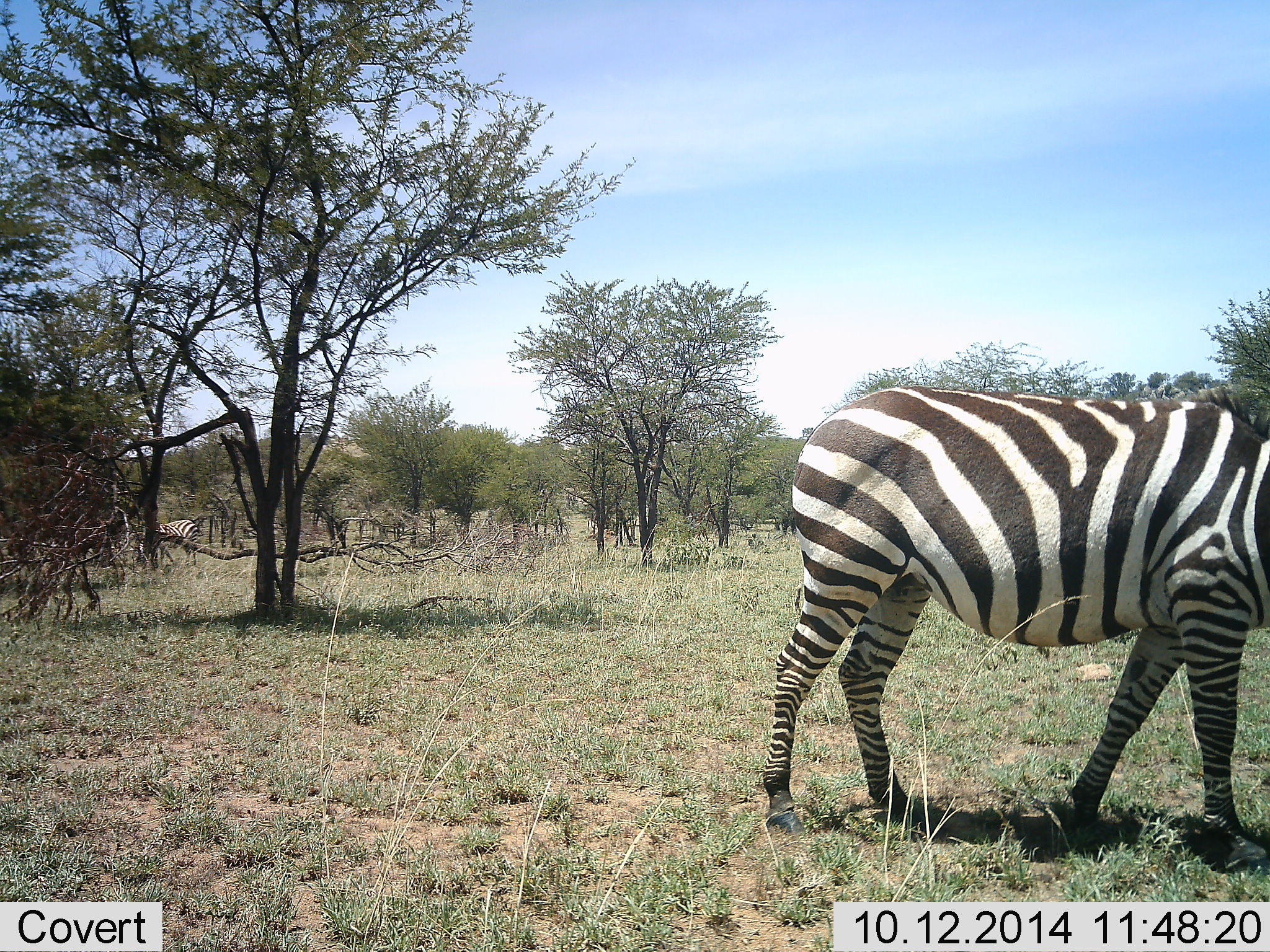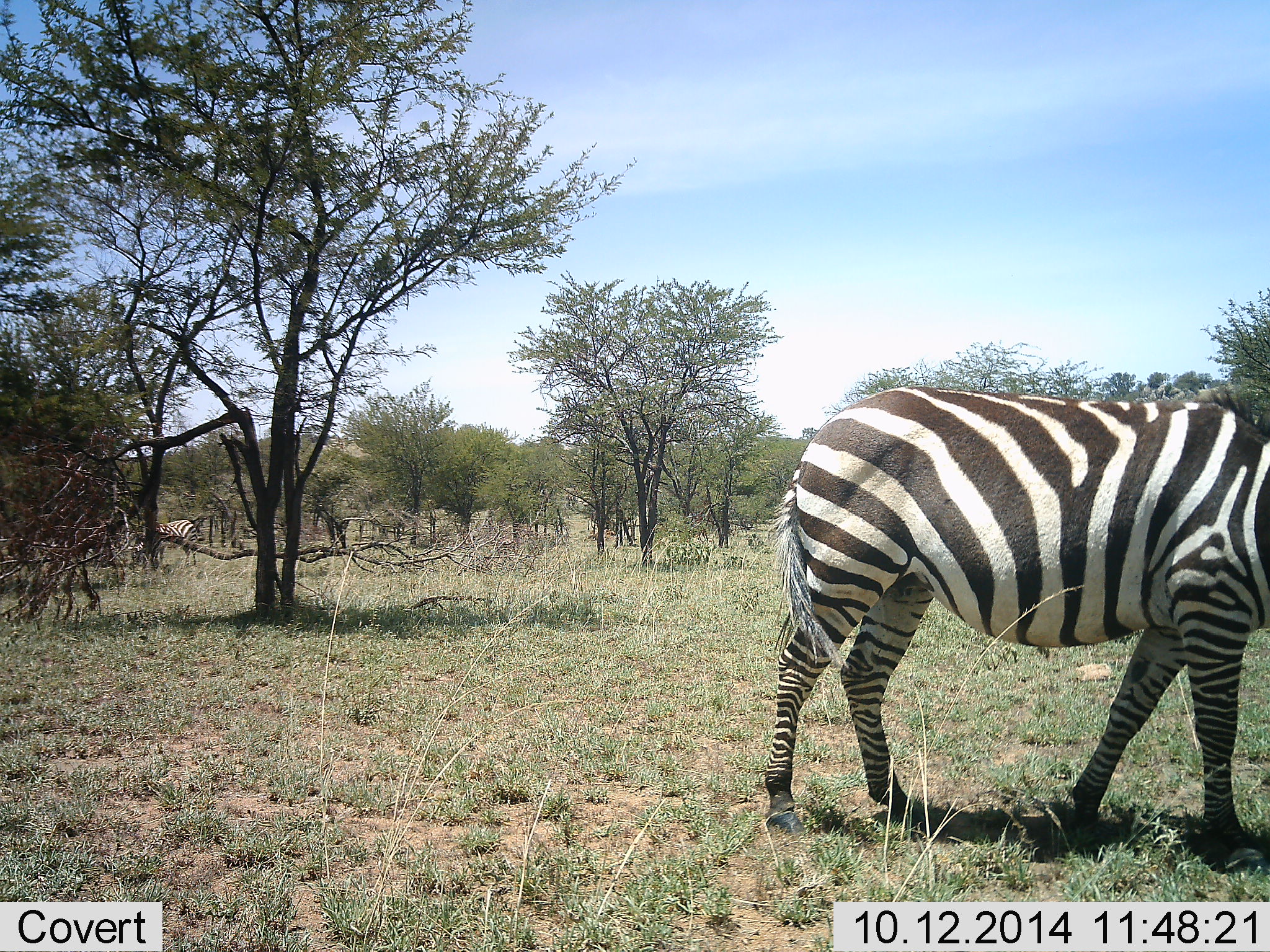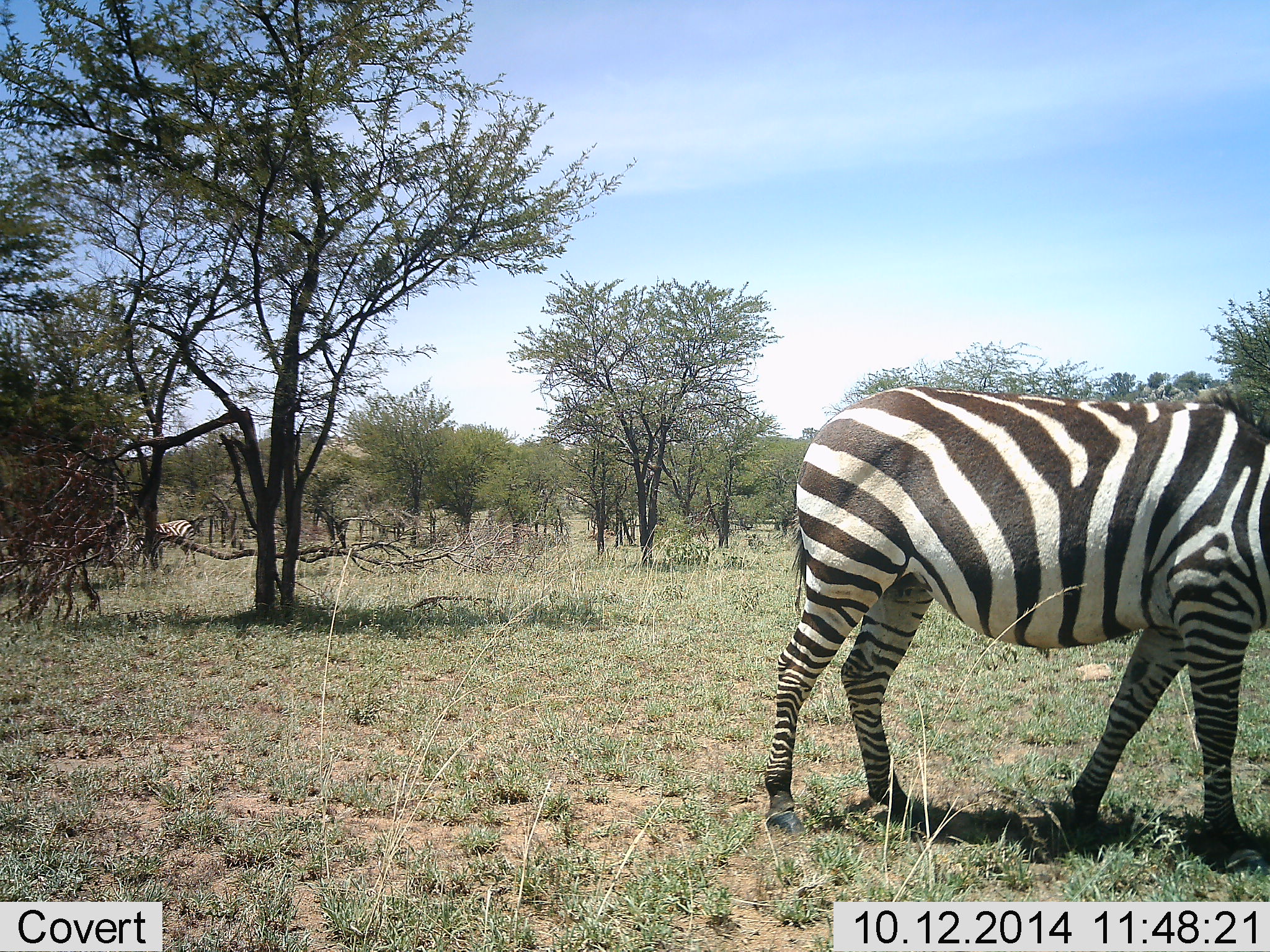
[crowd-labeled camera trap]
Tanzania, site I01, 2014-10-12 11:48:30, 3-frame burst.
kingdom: Animalia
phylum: Chordata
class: Mammalia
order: Perissodactyla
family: Equidae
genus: Equus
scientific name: Equus quagga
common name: plains zebra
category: zebra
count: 2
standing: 50%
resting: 0%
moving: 20%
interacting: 0%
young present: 0%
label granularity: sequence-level